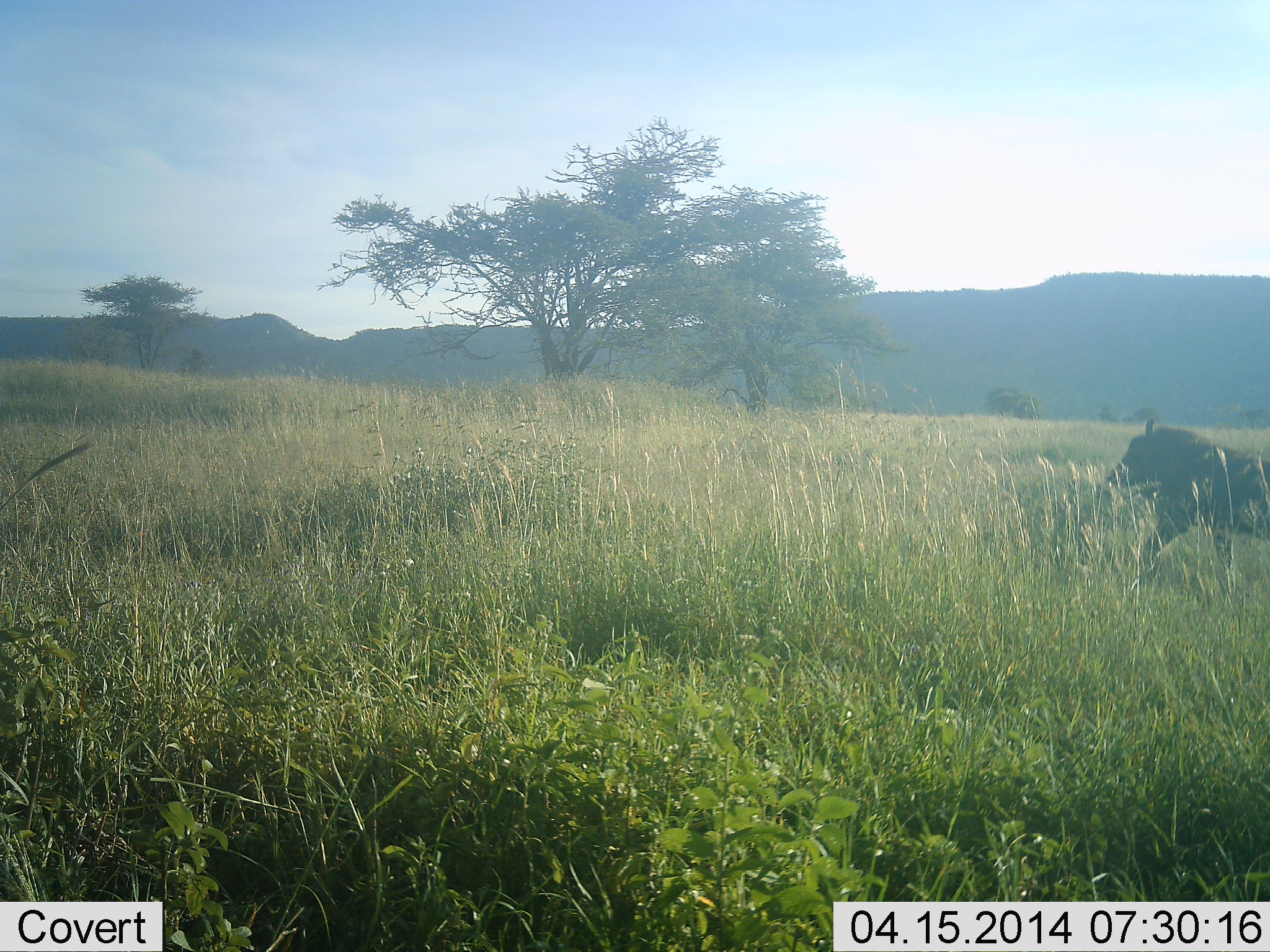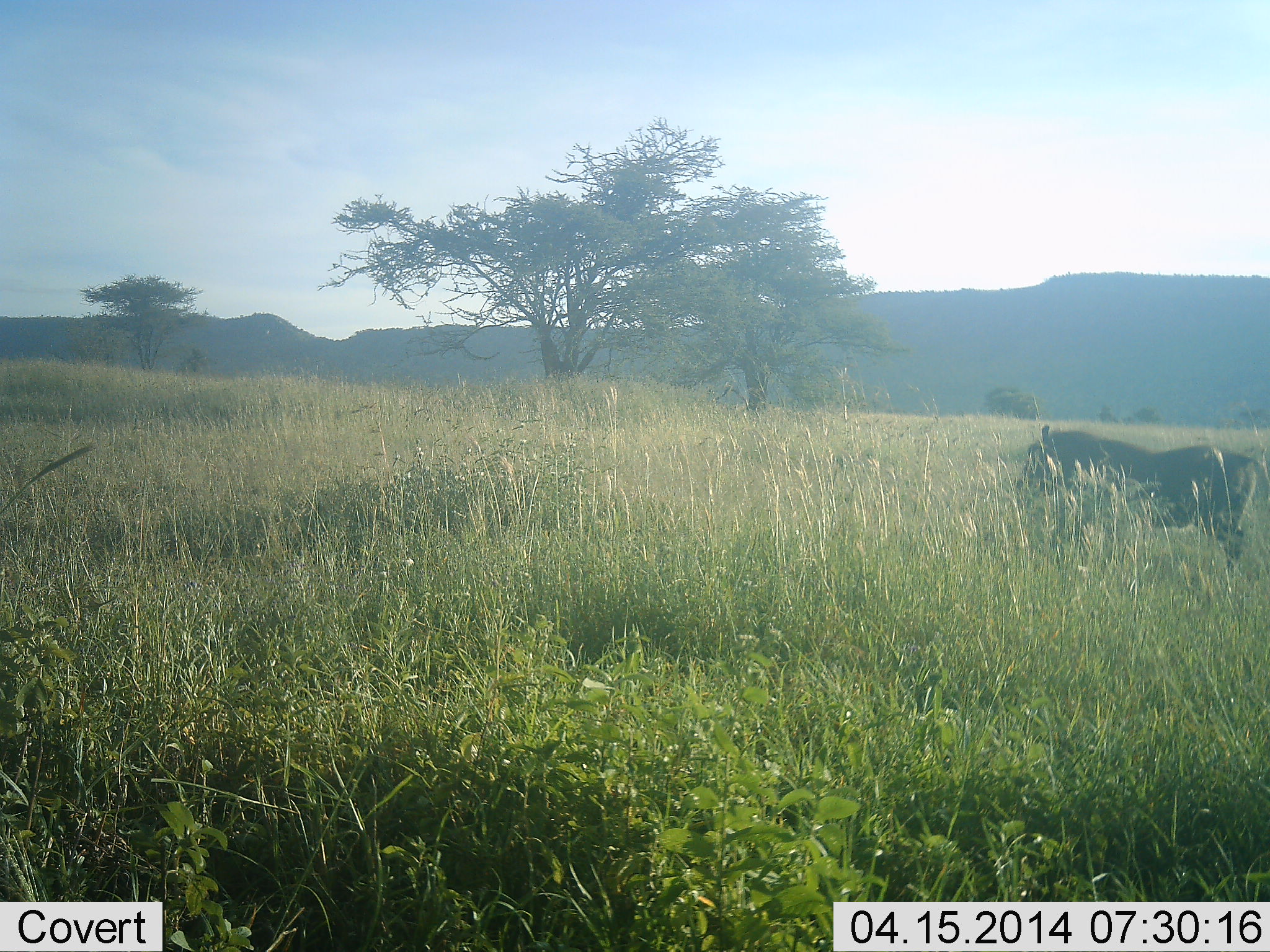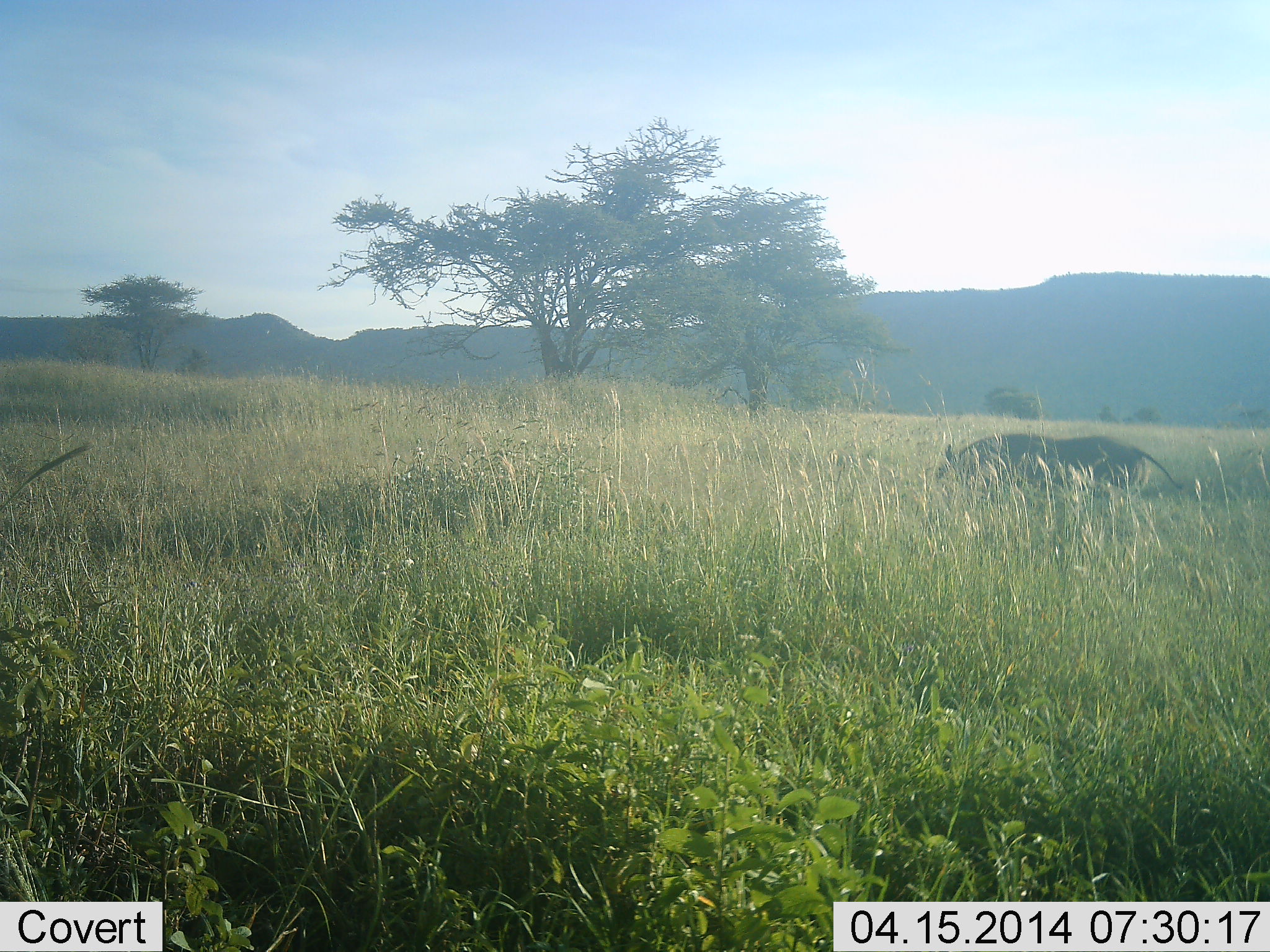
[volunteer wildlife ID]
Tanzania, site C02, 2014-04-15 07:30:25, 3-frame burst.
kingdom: Animalia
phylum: Chordata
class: Mammalia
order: Artiodactyla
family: Suidae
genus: Phacochoerus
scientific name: Phacochoerus africanus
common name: warthog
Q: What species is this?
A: Warthog (Phacochoerus africanus).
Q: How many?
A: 1.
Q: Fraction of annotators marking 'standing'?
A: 10%.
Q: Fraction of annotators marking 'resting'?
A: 0%.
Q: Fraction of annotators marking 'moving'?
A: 100%.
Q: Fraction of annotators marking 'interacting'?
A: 0%.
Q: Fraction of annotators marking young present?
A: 0%.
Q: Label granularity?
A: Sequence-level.